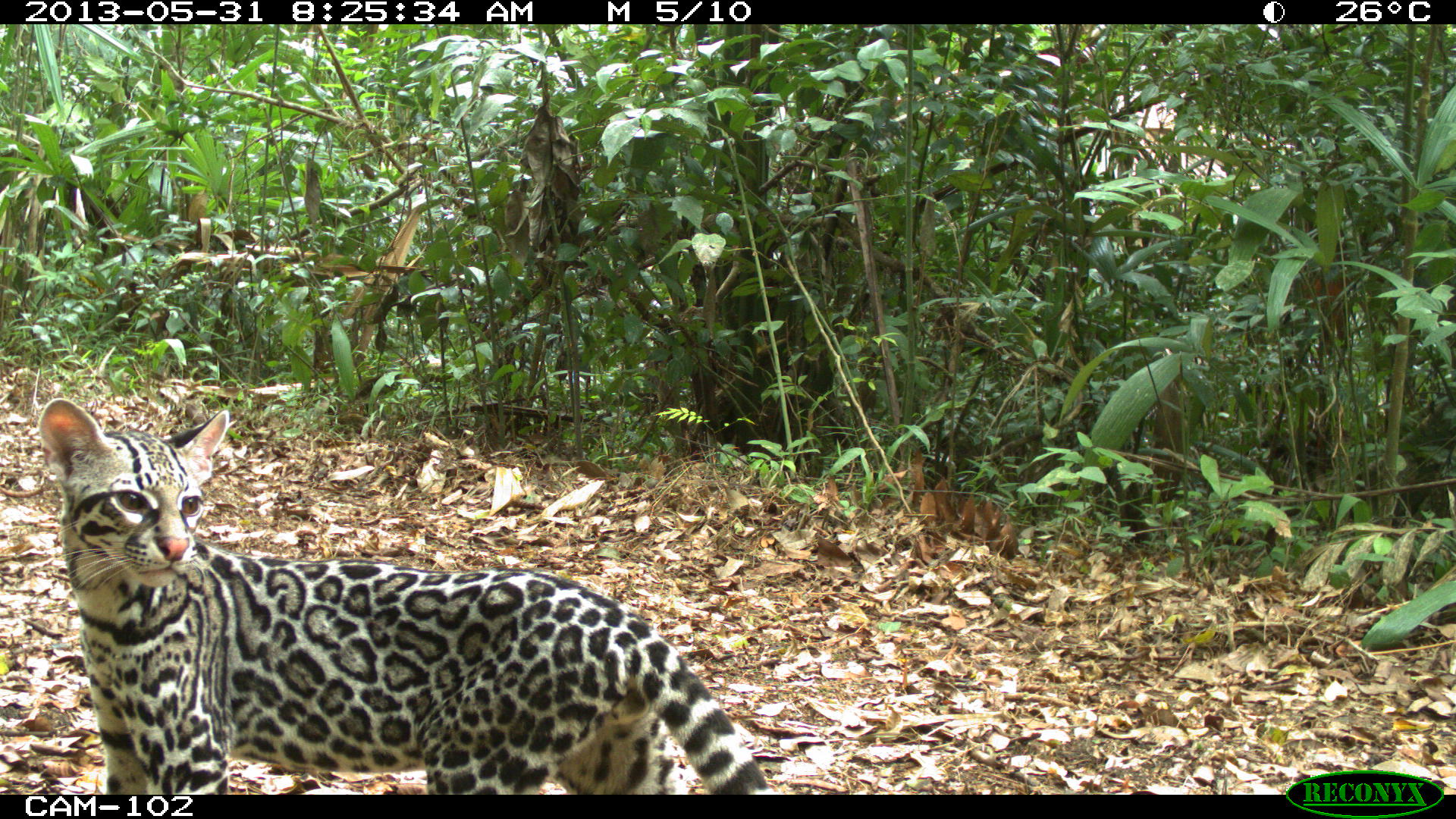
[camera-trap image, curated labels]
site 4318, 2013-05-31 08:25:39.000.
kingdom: Animalia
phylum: Chordata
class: Mammalia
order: Carnivora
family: Felidae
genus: Leopardus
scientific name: Leopardus pardalis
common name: ocelot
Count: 1.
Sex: male.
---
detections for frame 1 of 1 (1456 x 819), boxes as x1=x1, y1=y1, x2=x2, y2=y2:
leopardus pardalis: x1=37, y1=397, x2=774, y2=795